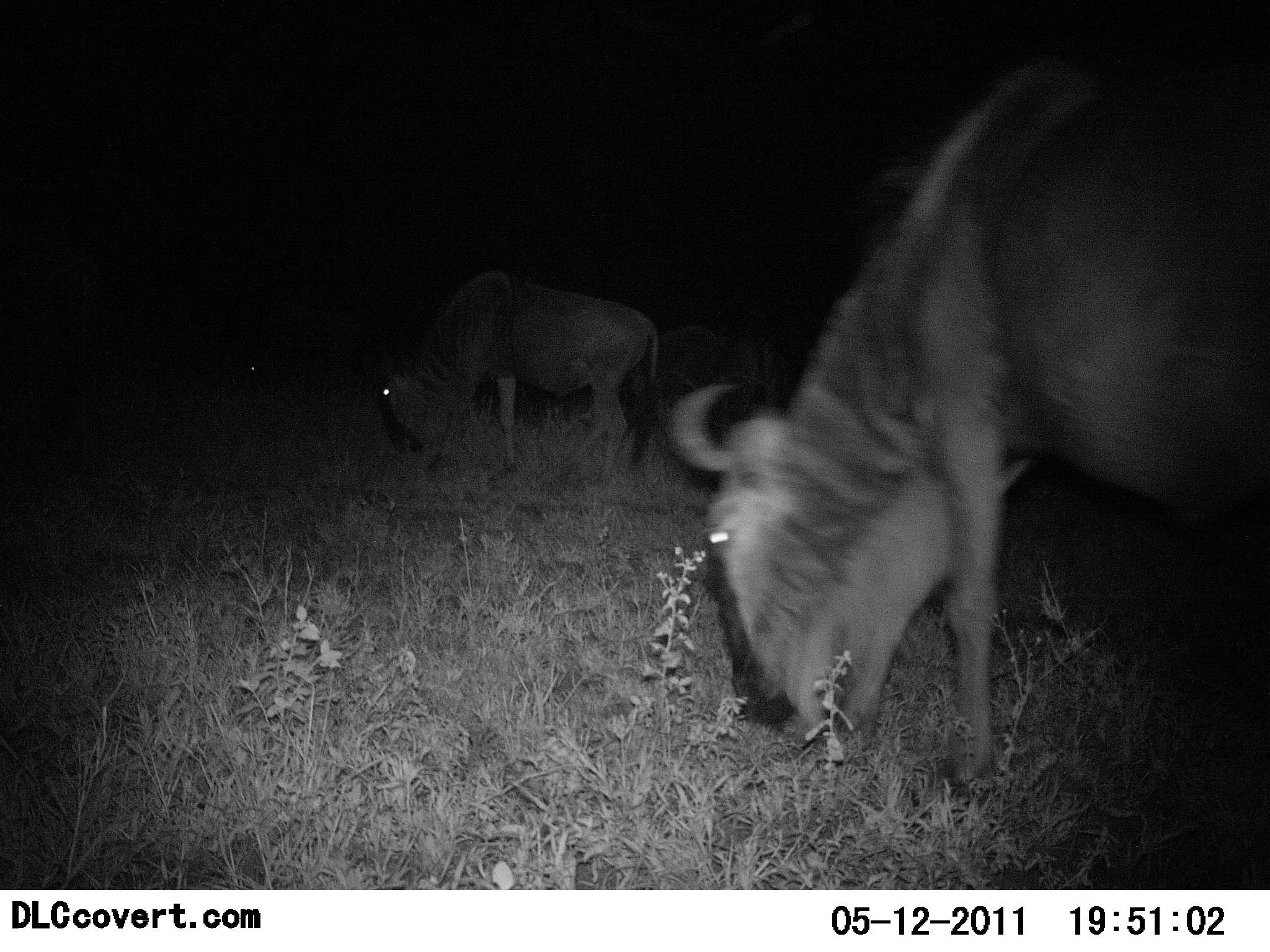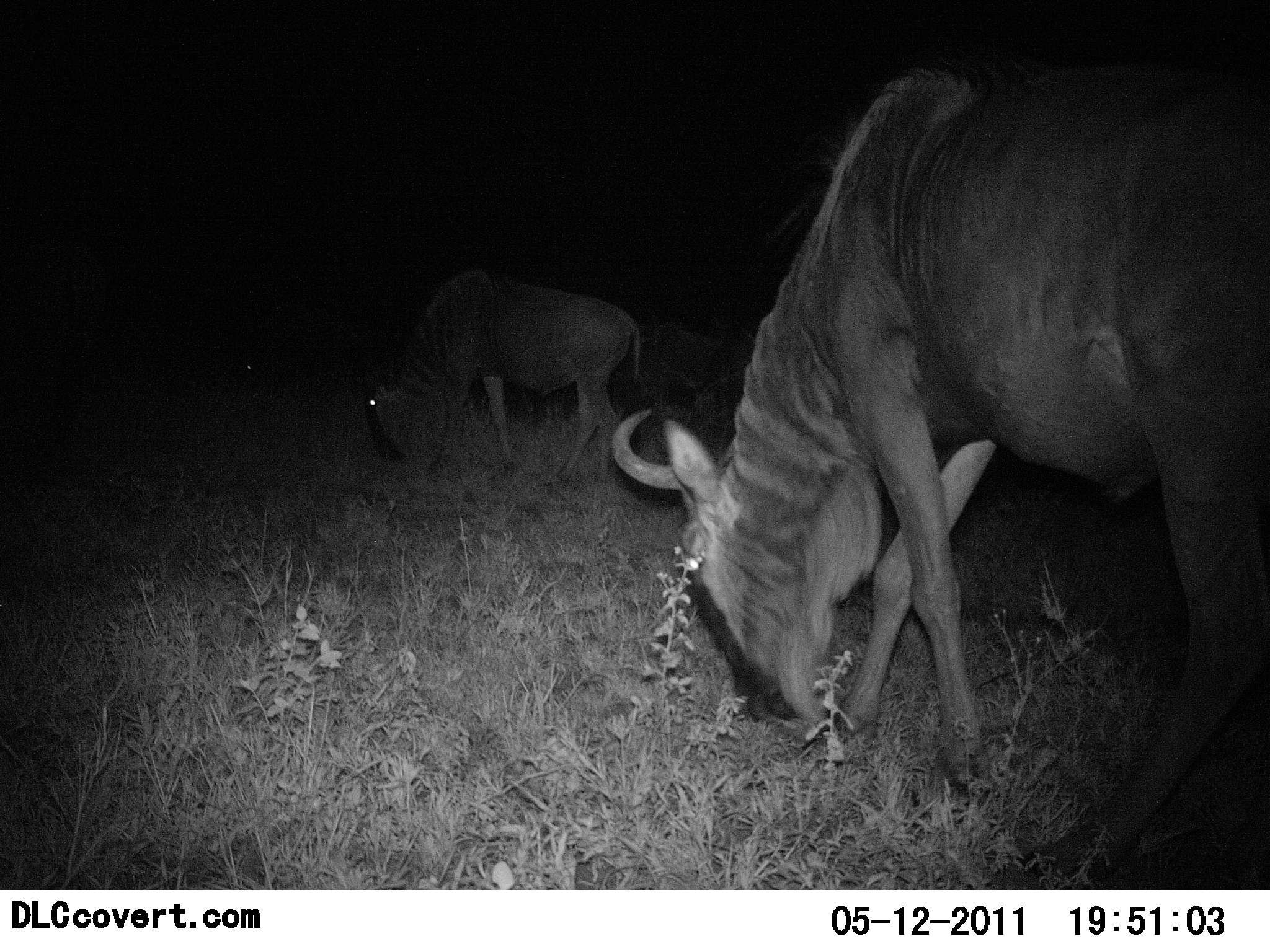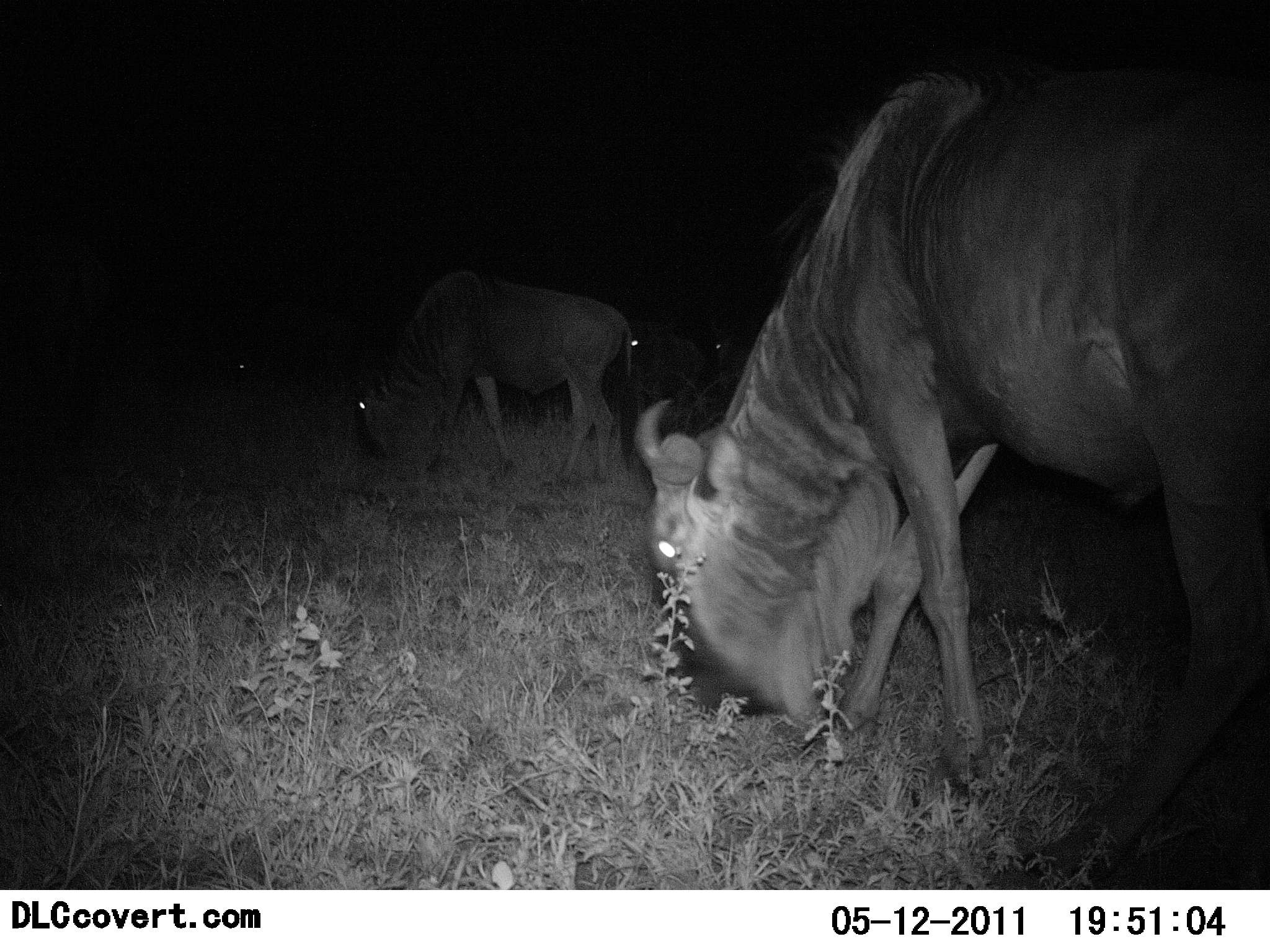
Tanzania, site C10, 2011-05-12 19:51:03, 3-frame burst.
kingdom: Animalia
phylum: Chordata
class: Mammalia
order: Artiodactyla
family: Bovidae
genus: Connochaetes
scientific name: Connochaetes taurinus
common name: blue wildebeest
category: wildebeest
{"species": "wildebeest (blue wildebeest) (Connochaetes taurinus)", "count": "4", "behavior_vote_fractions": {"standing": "36%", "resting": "0%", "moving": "18%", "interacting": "0%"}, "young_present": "0%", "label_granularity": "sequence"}